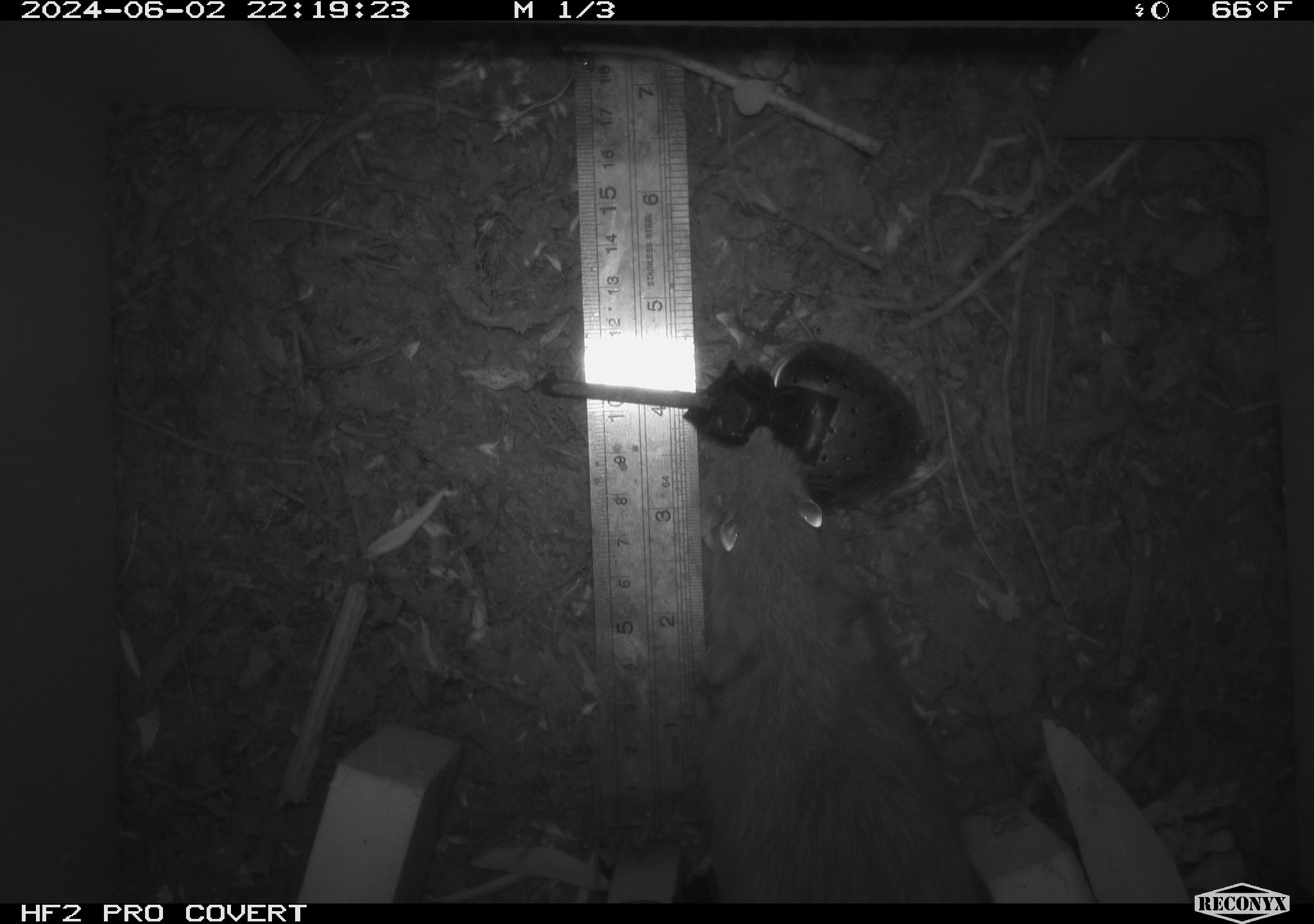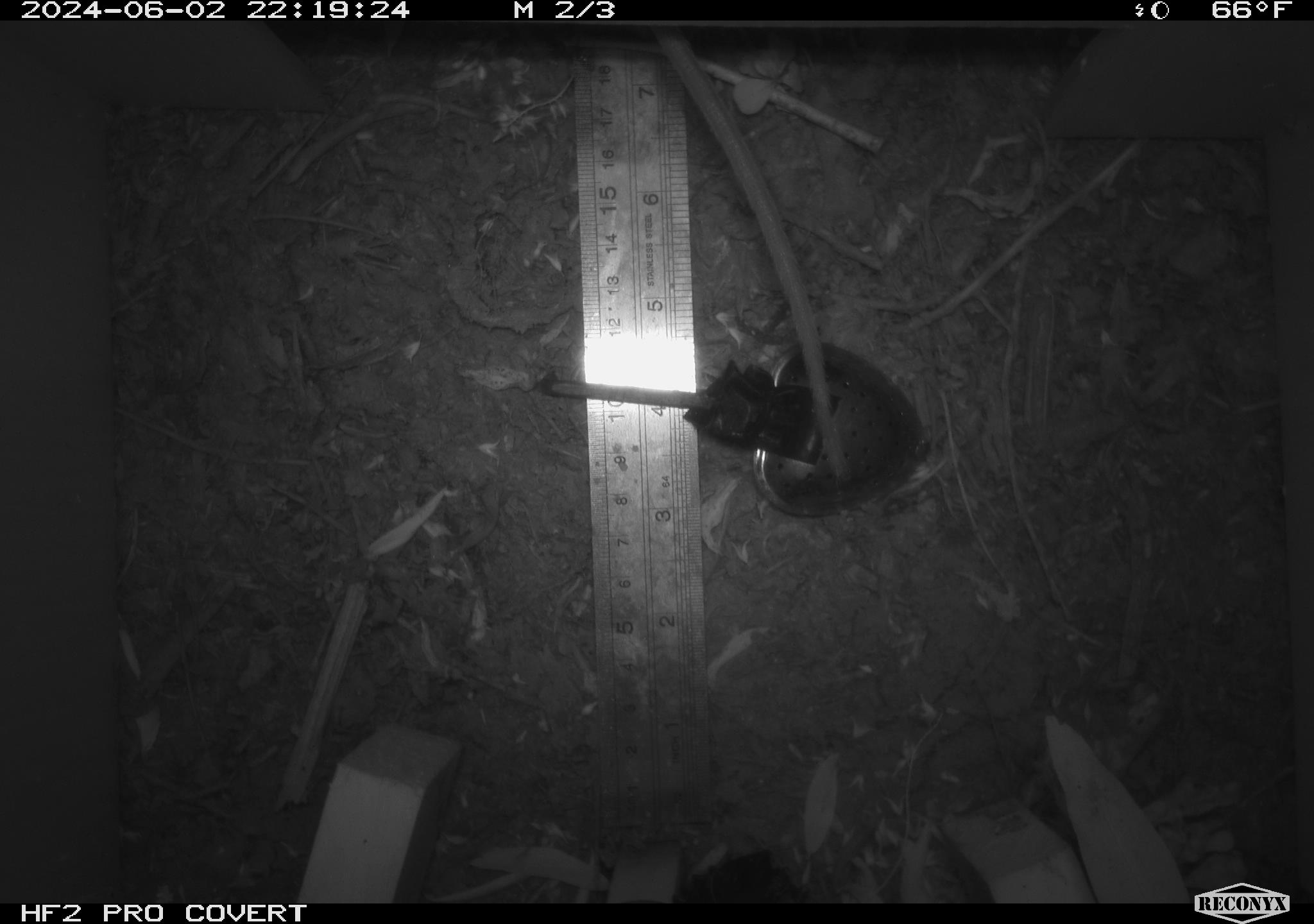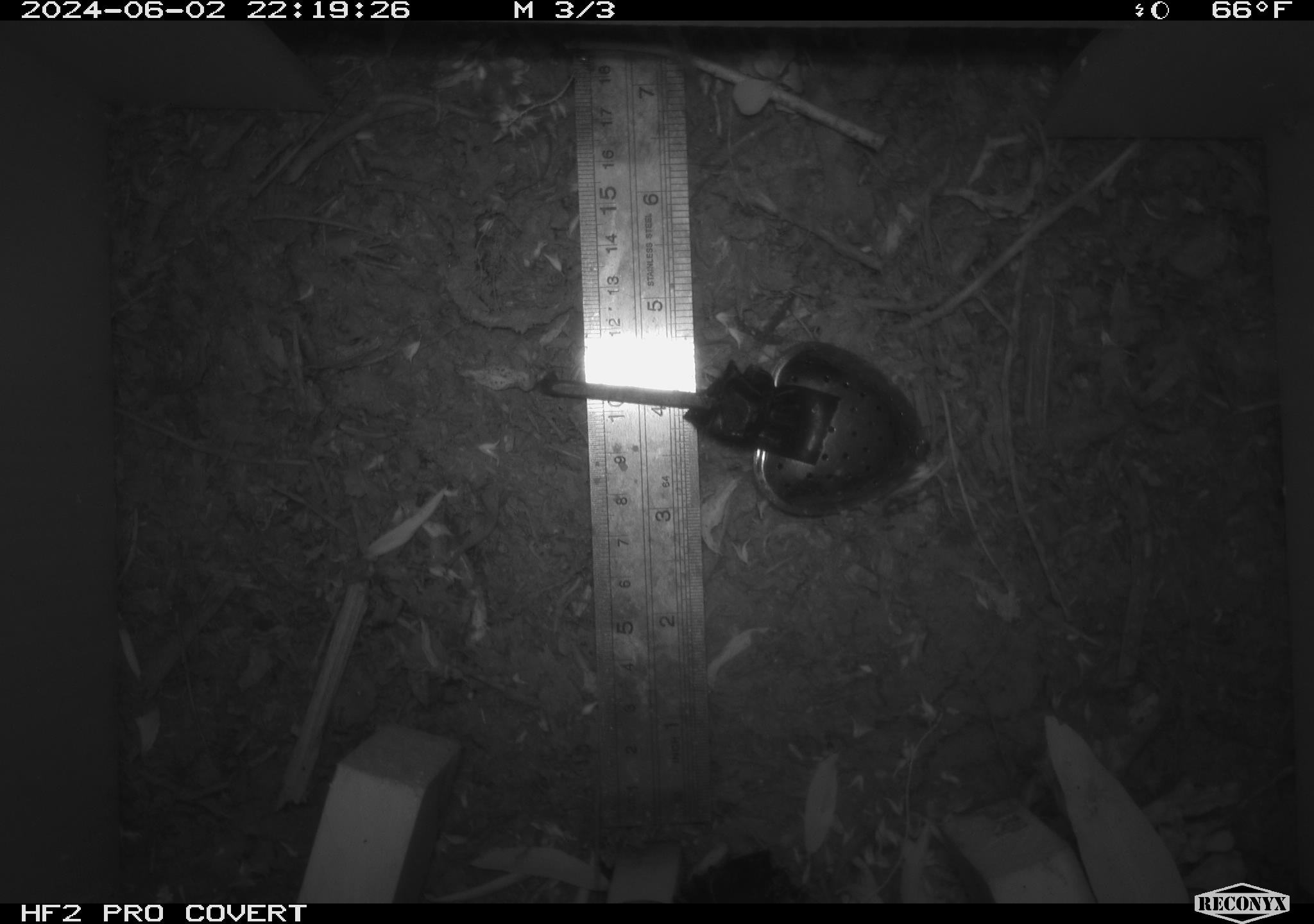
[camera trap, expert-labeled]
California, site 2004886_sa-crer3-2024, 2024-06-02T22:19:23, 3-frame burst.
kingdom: Animalia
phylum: Chordata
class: Mammalia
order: Rodentia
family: Muridae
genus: Rattus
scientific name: Rattus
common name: rat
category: rattus species